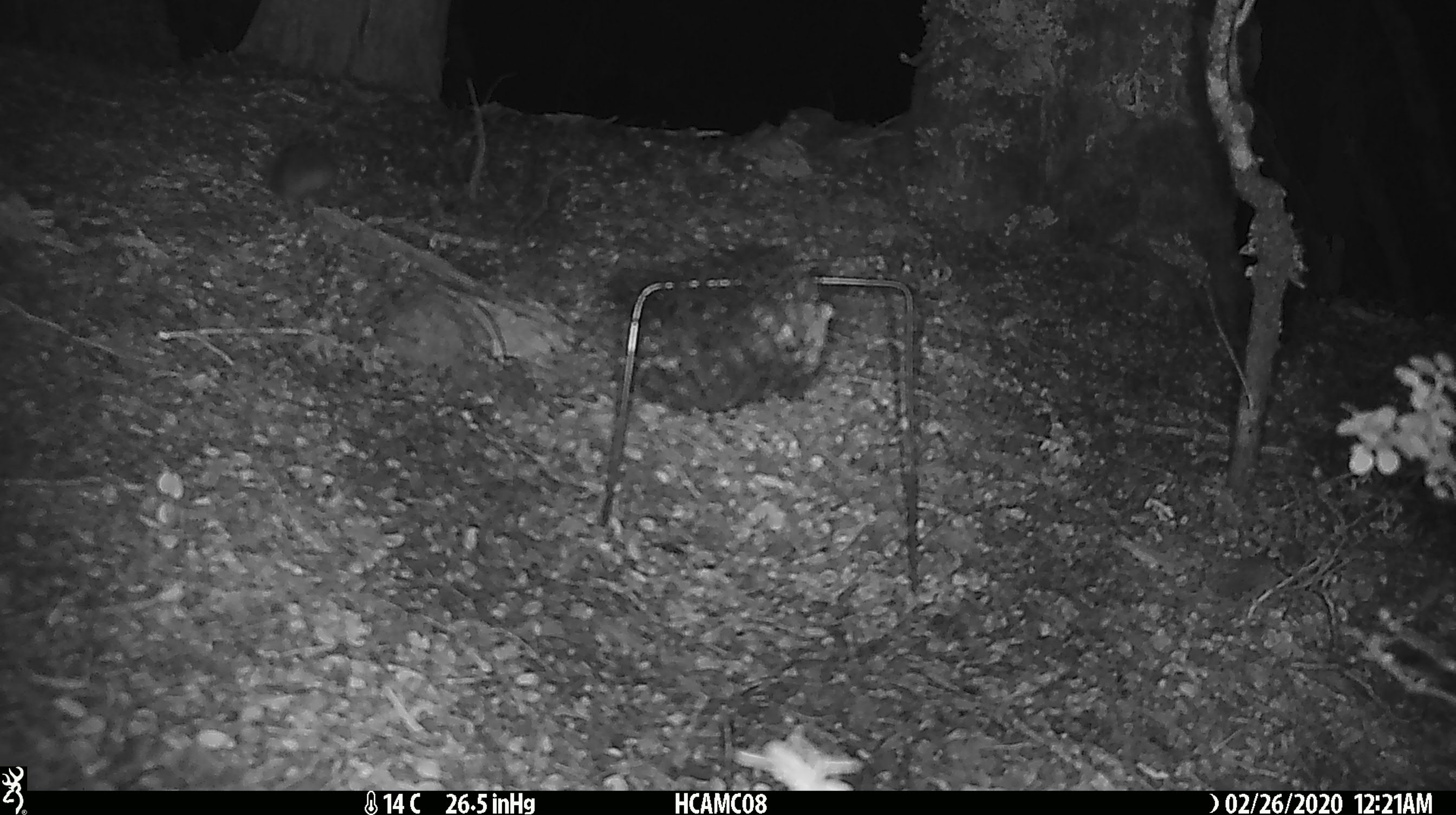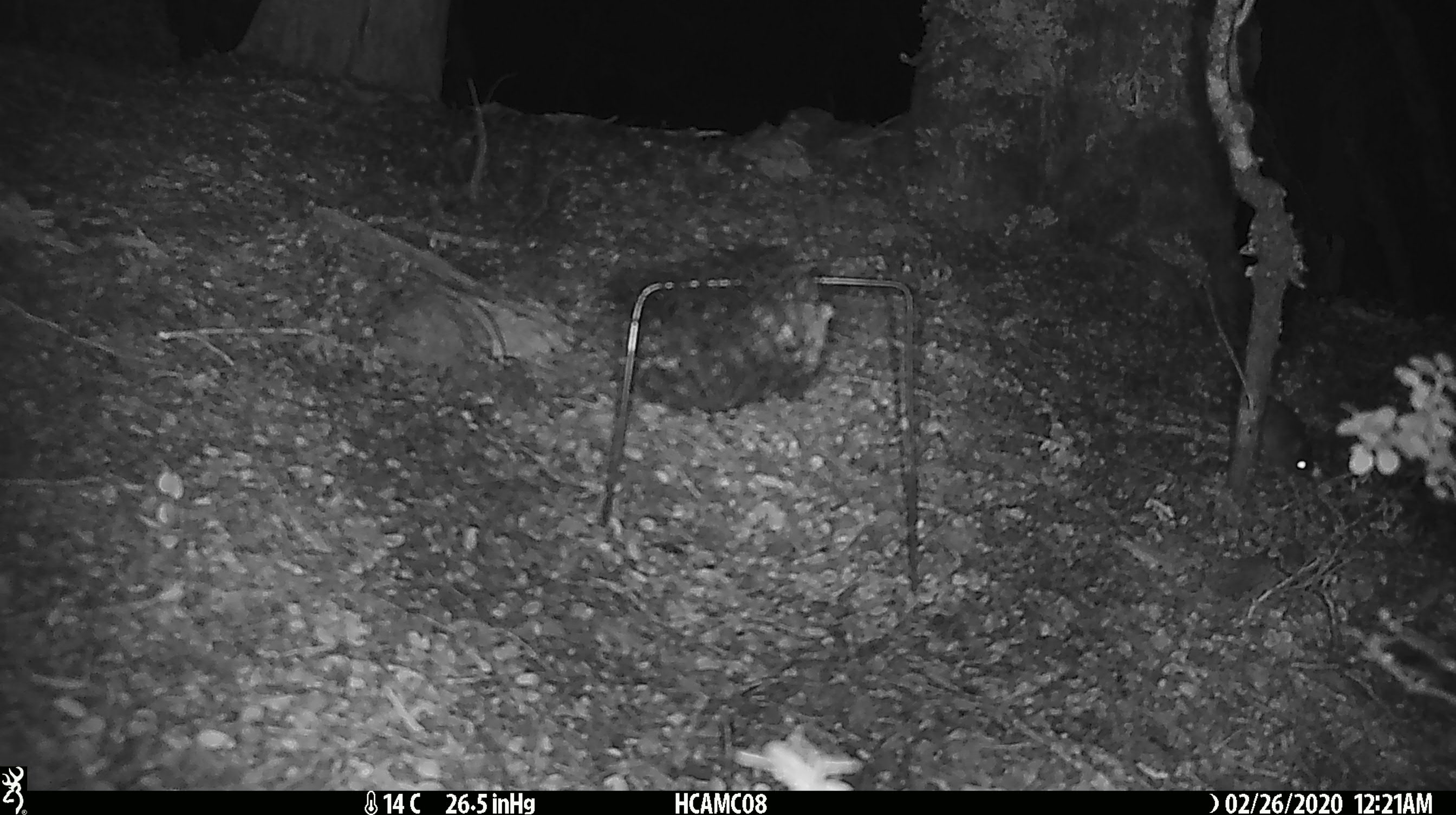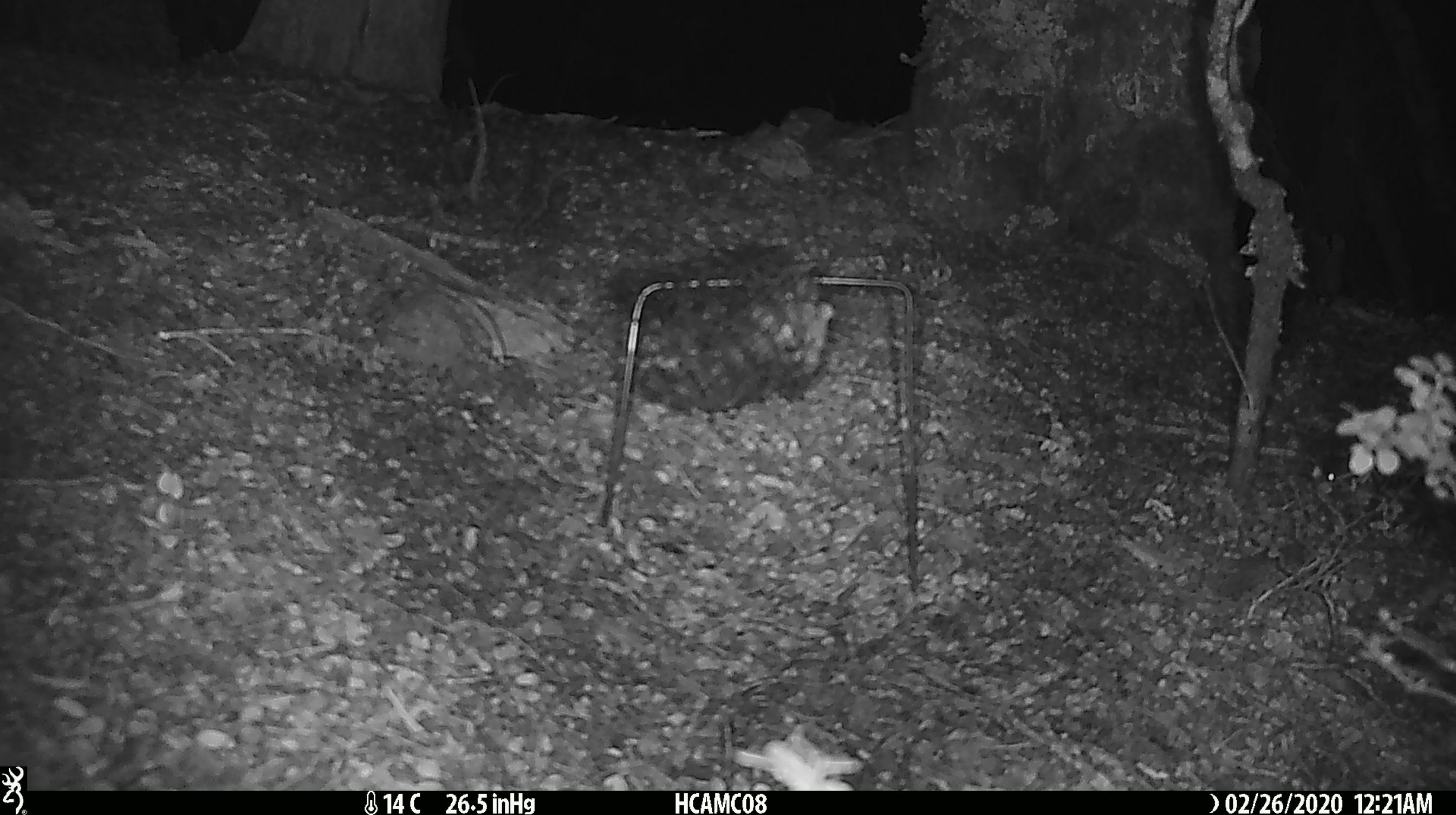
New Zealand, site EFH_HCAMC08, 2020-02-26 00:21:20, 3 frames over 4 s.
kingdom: Animalia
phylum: Chordata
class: Mammalia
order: Rodentia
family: Muridae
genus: Mus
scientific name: Mus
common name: mouse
Mouse (Mus).